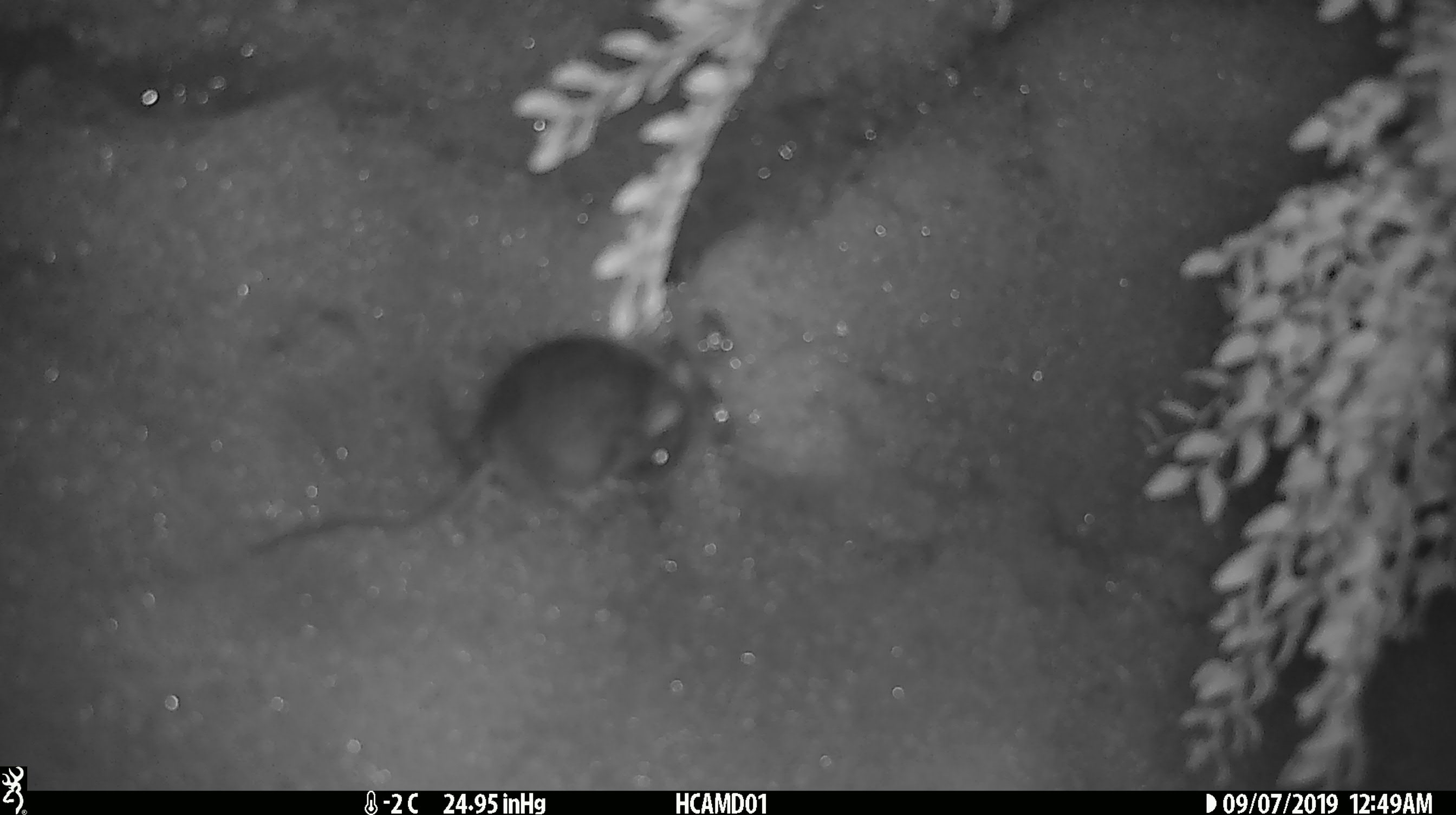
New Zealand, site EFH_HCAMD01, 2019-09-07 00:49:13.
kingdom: Animalia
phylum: Chordata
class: Mammalia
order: Rodentia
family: Muridae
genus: Mus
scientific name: Mus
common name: mouse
Mouse (Mus).